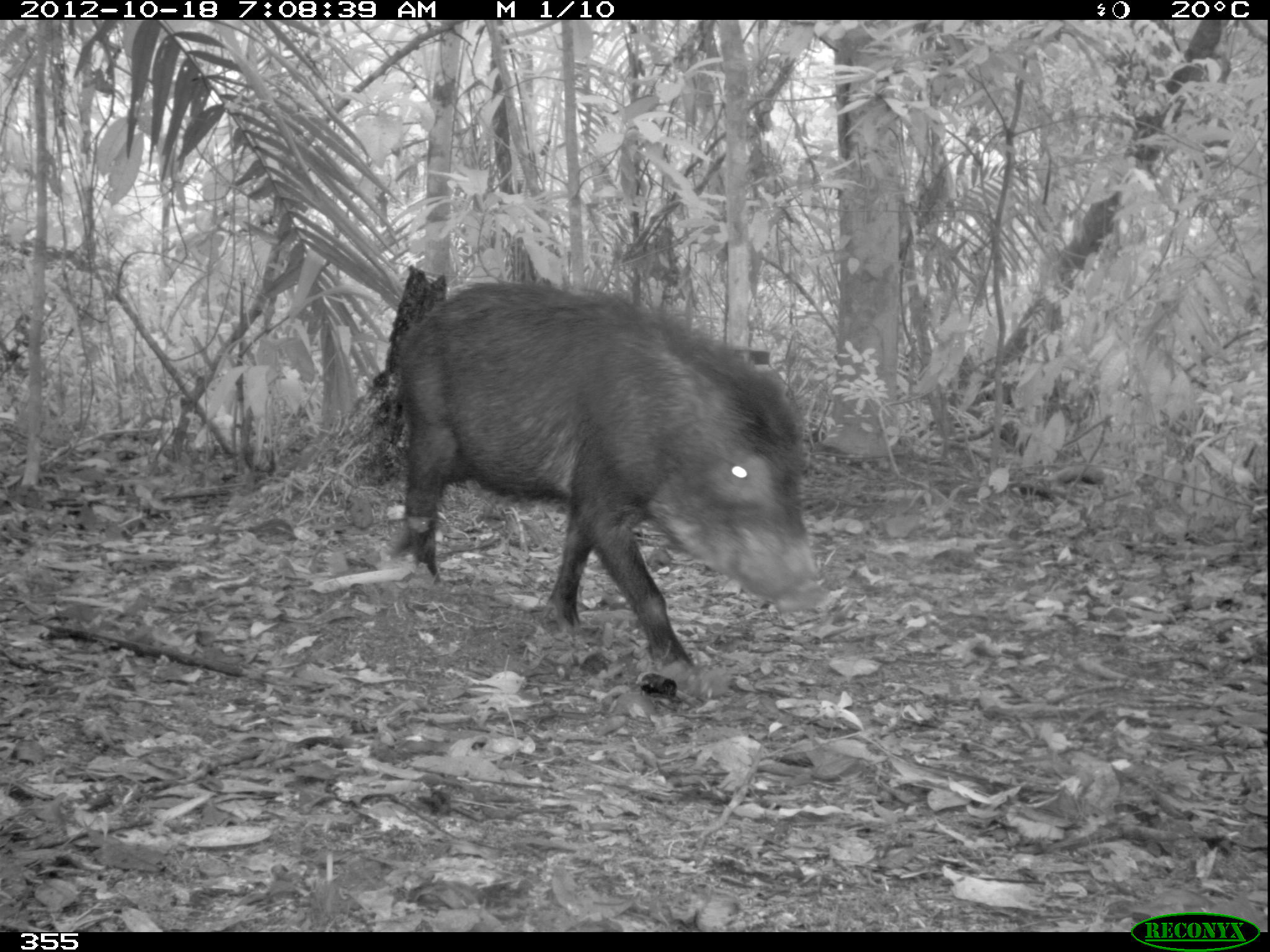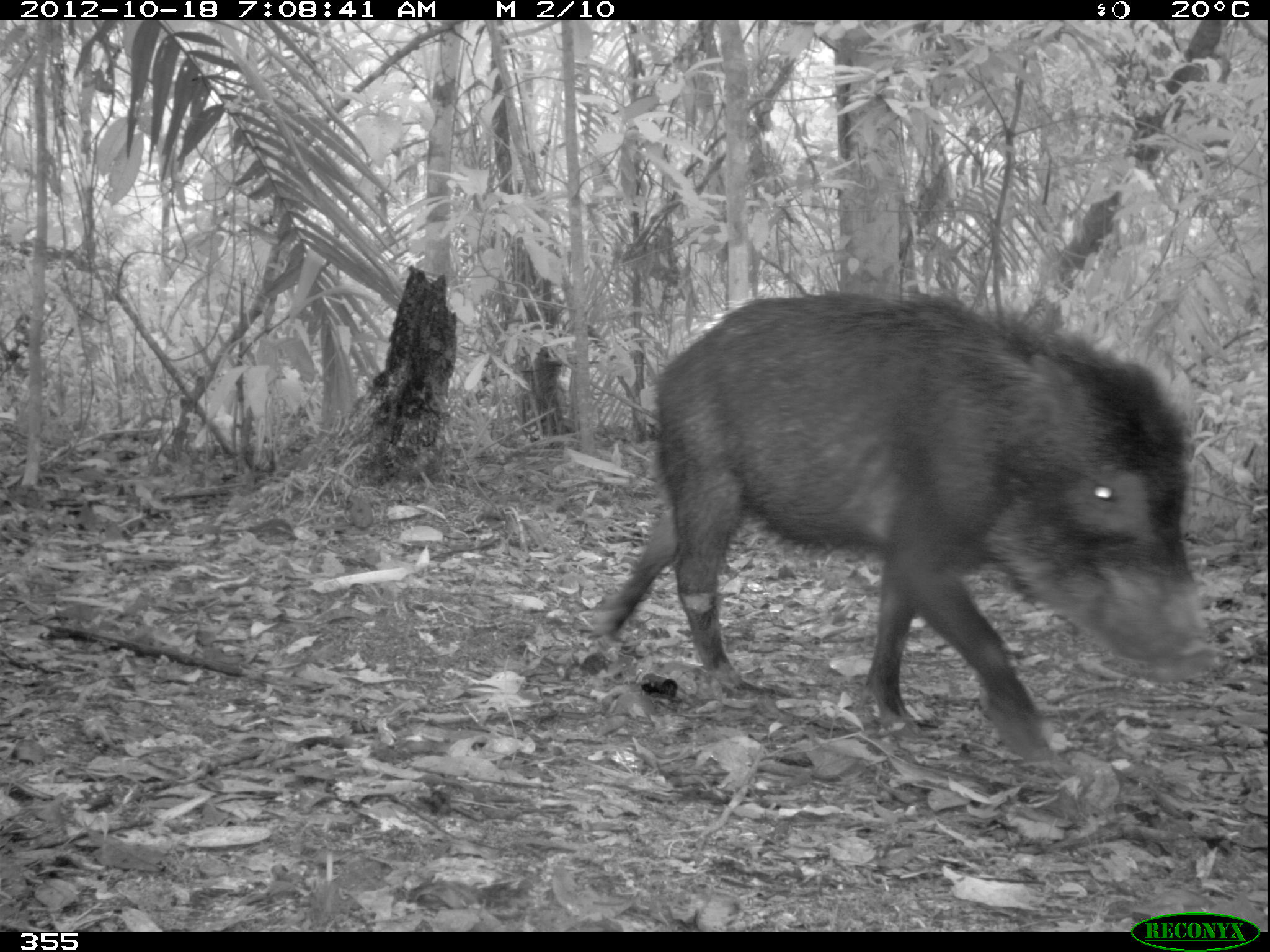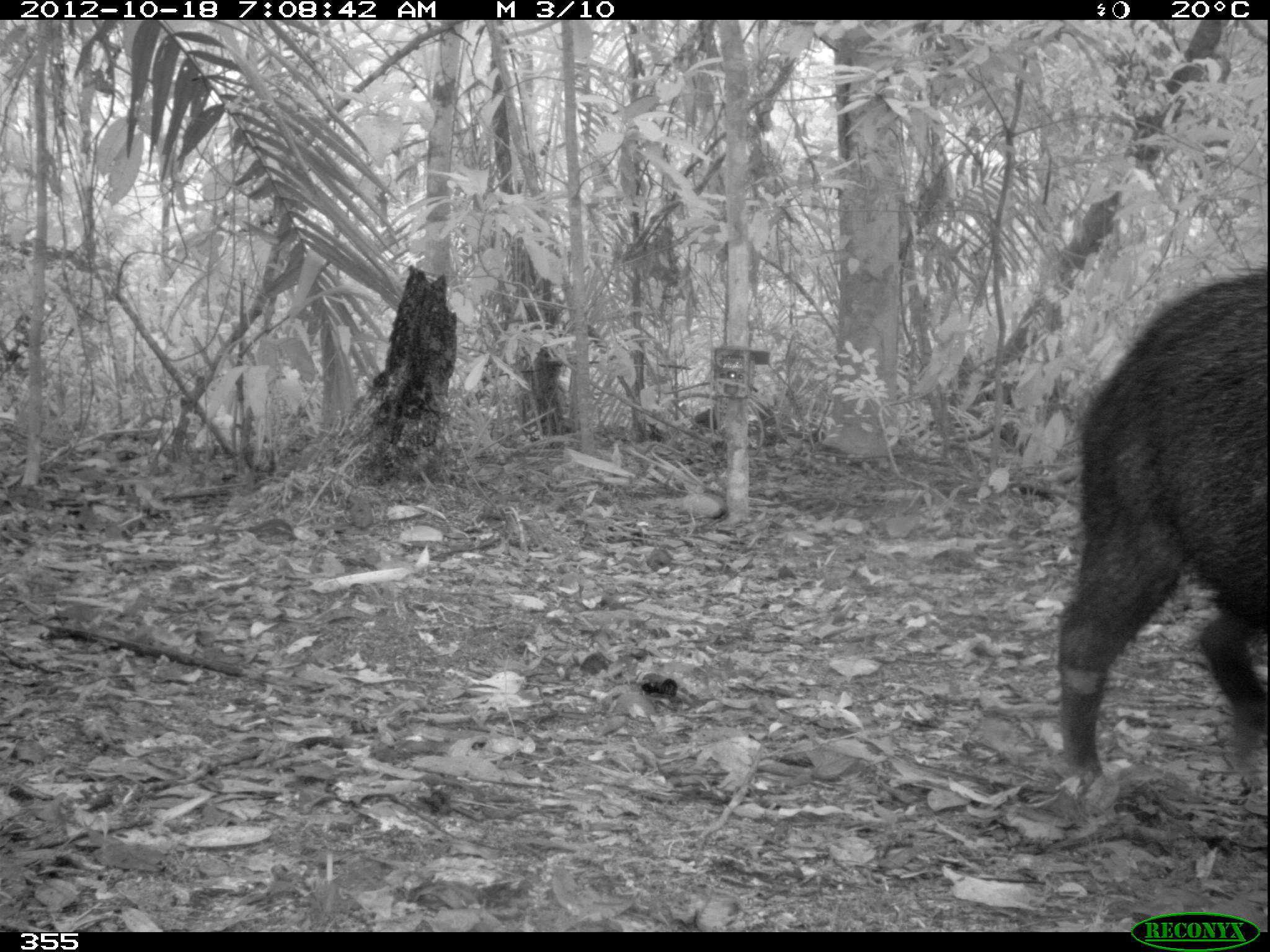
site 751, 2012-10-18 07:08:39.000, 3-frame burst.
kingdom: Animalia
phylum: Chordata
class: Mammalia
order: Artiodactyla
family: Tayassuidae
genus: Tayassu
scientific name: Tayassu pecari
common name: white-lipped peccary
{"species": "Tayassu pecari (white-lipped peccary)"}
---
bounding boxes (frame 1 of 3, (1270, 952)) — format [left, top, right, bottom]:
tayassu pecari: [381, 273, 832, 697]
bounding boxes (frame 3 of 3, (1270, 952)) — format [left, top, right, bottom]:
tayassu pecari: [1051, 258, 1268, 797]